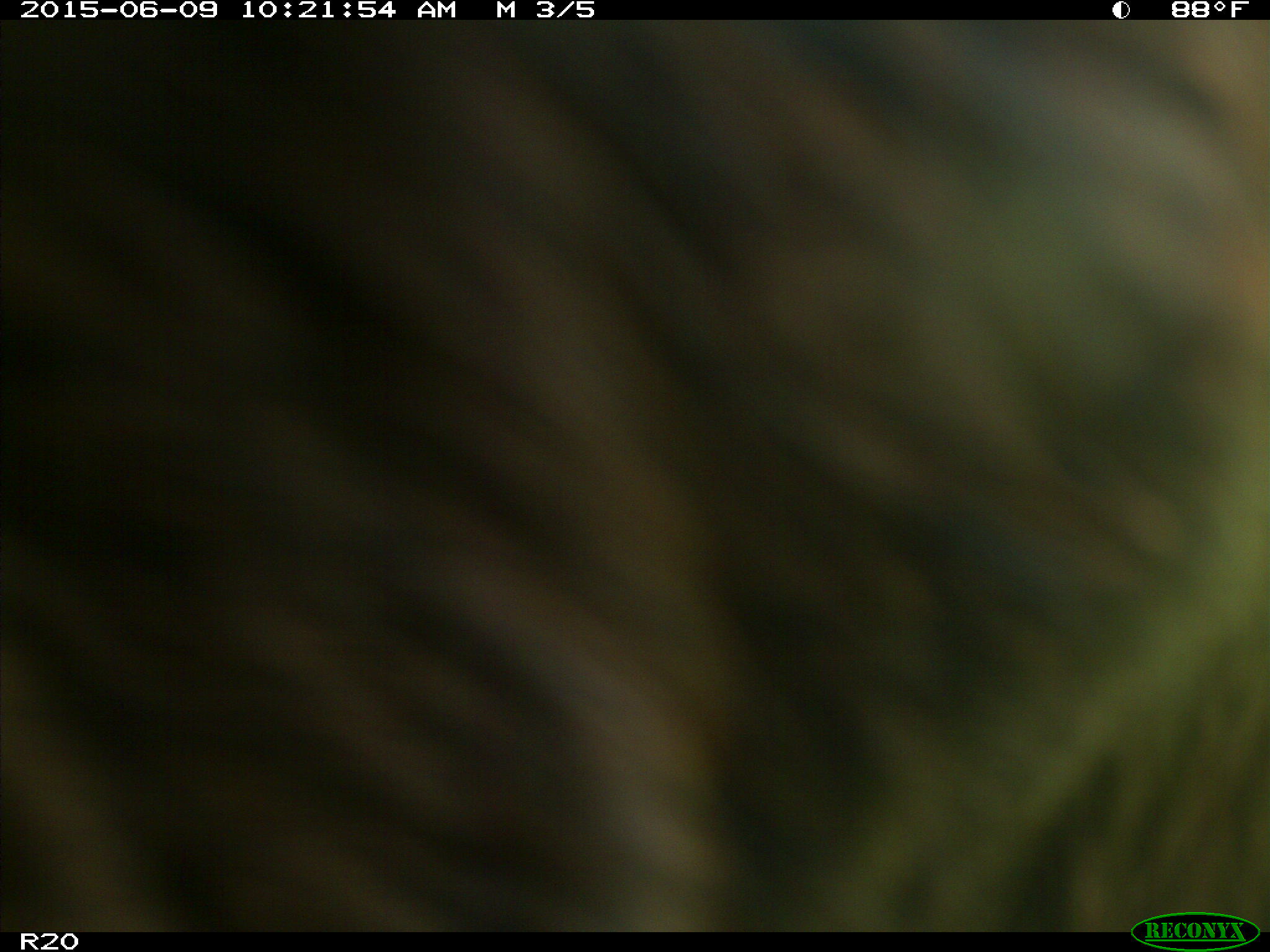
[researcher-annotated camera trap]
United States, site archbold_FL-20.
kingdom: Animalia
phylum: Chordata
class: Mammalia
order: Artiodactyla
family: Bovidae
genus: Bos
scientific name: Bos taurus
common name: domestic cow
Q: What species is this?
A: Bos taurus (domestic cow).